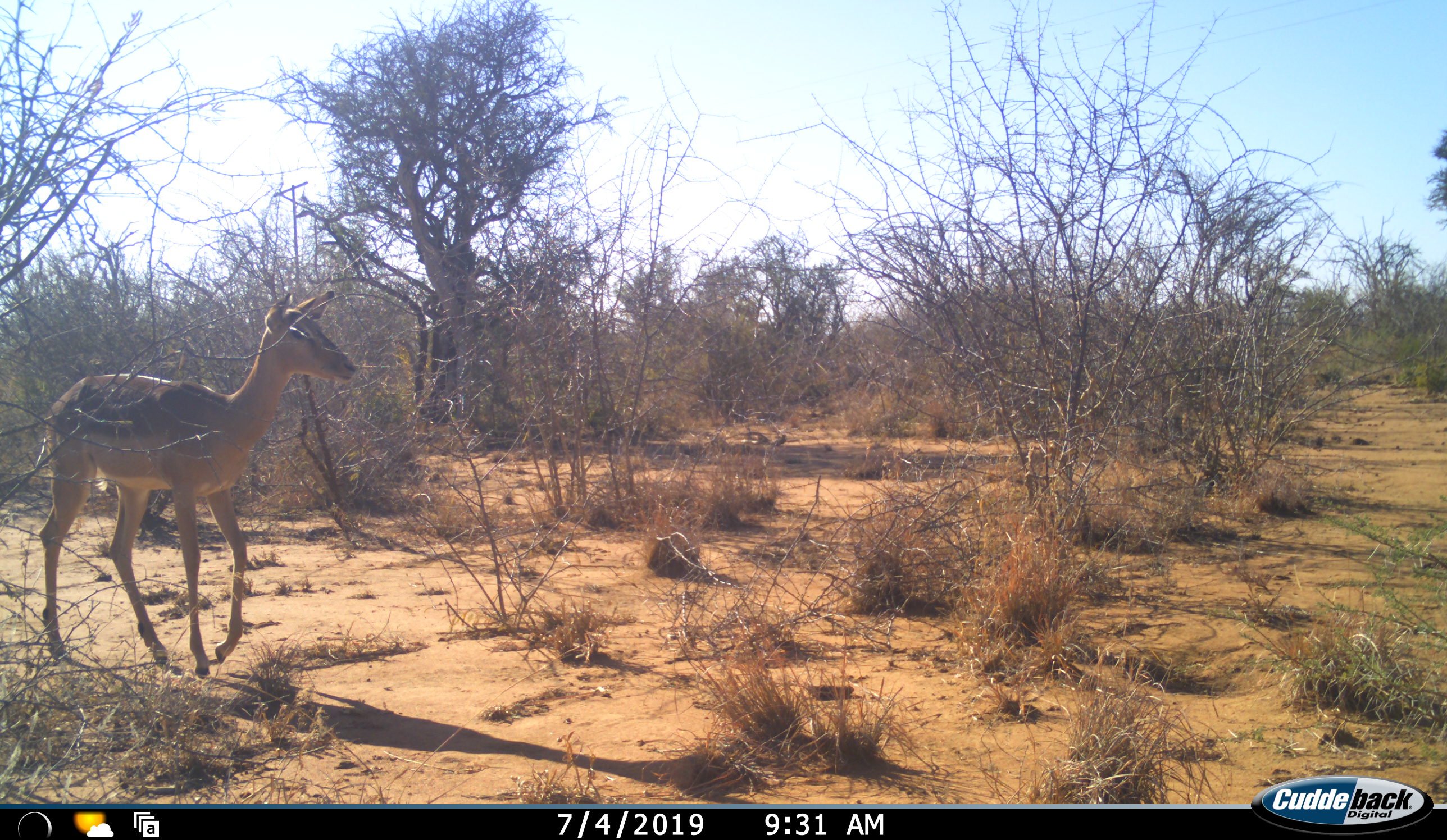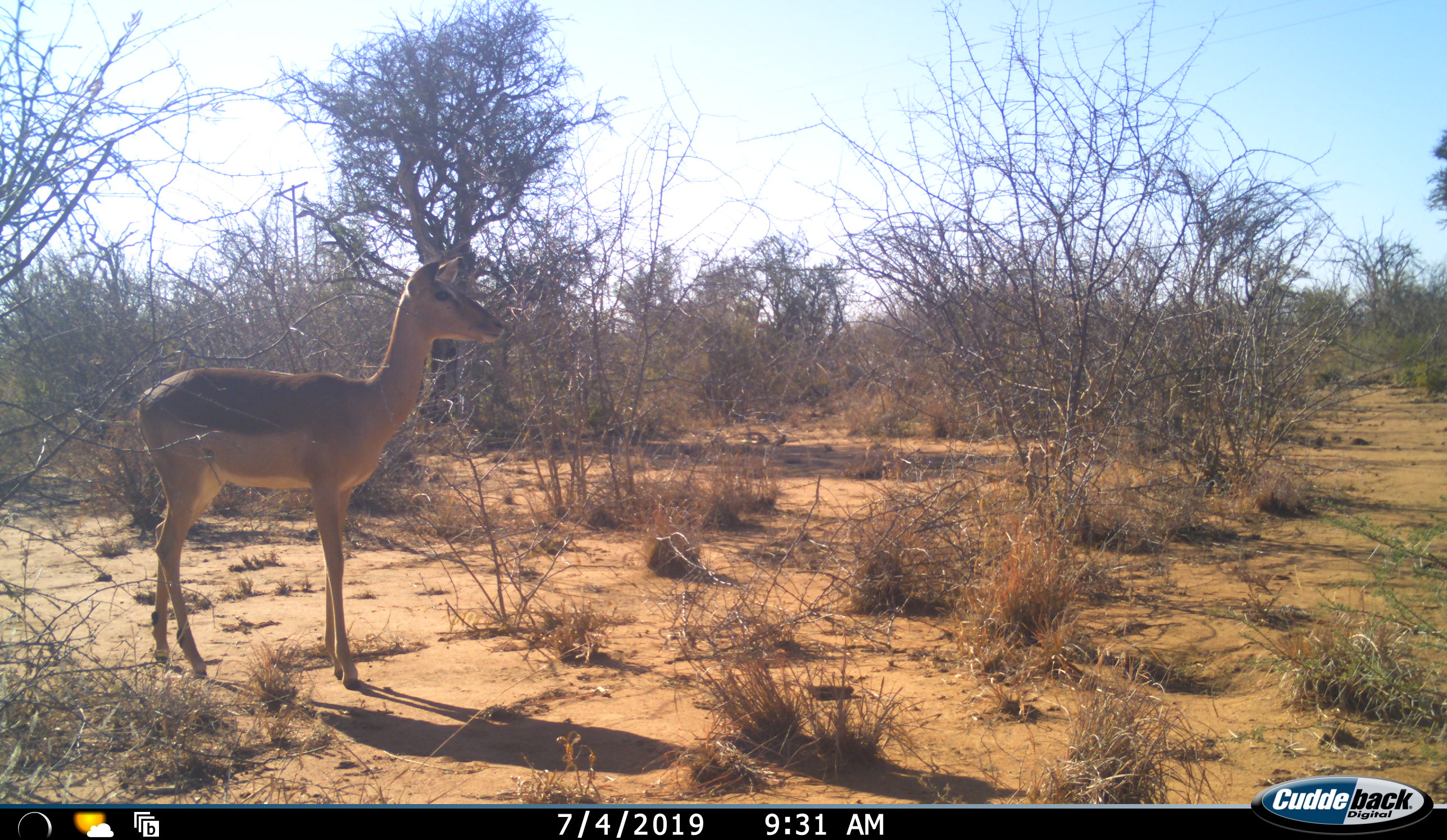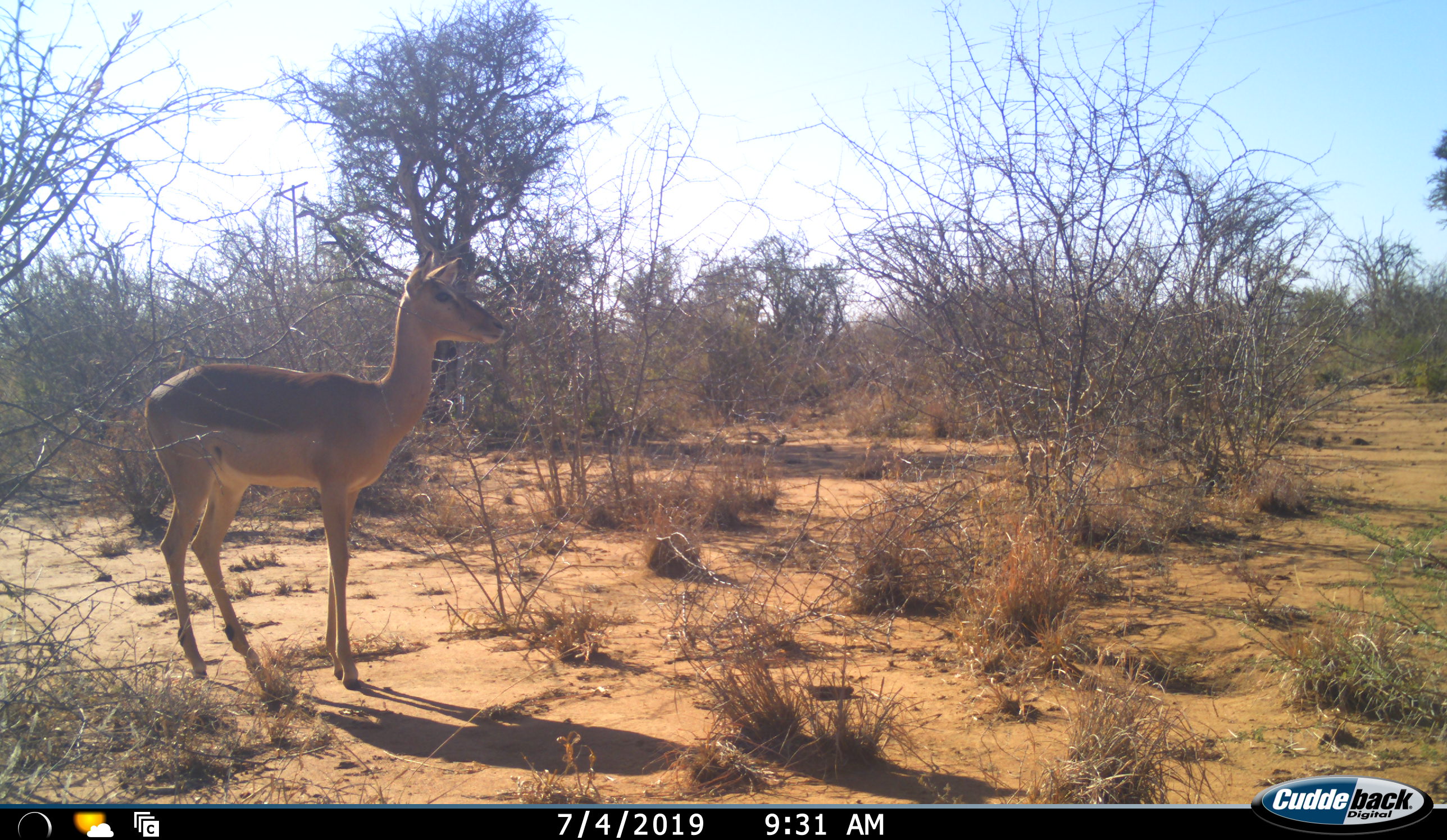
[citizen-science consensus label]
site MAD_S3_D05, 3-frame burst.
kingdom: Animalia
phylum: Chordata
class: Mammalia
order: Artiodactyla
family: Bovidae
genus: Aepyceros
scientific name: Aepyceros melampus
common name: impala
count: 1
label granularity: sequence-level